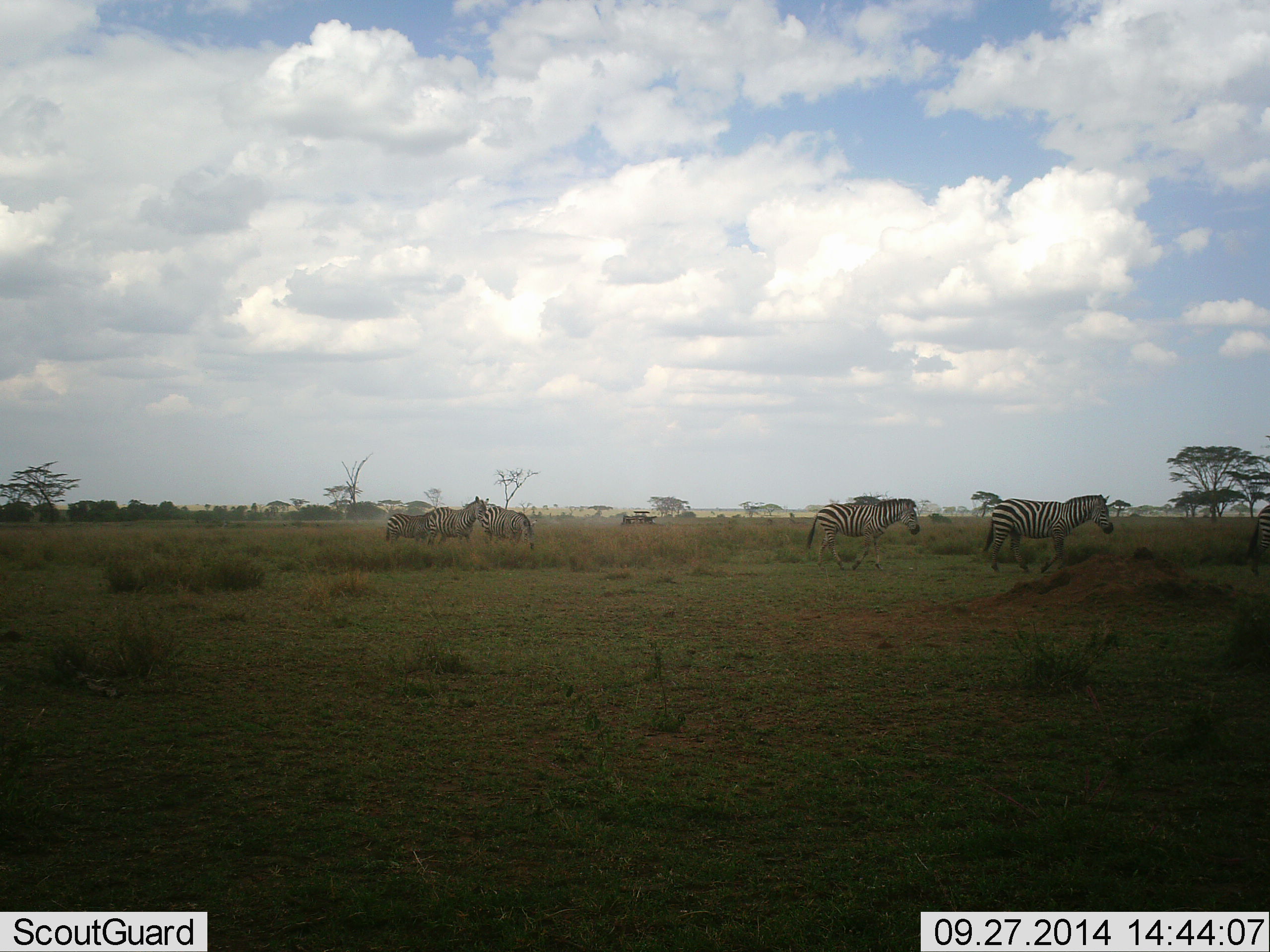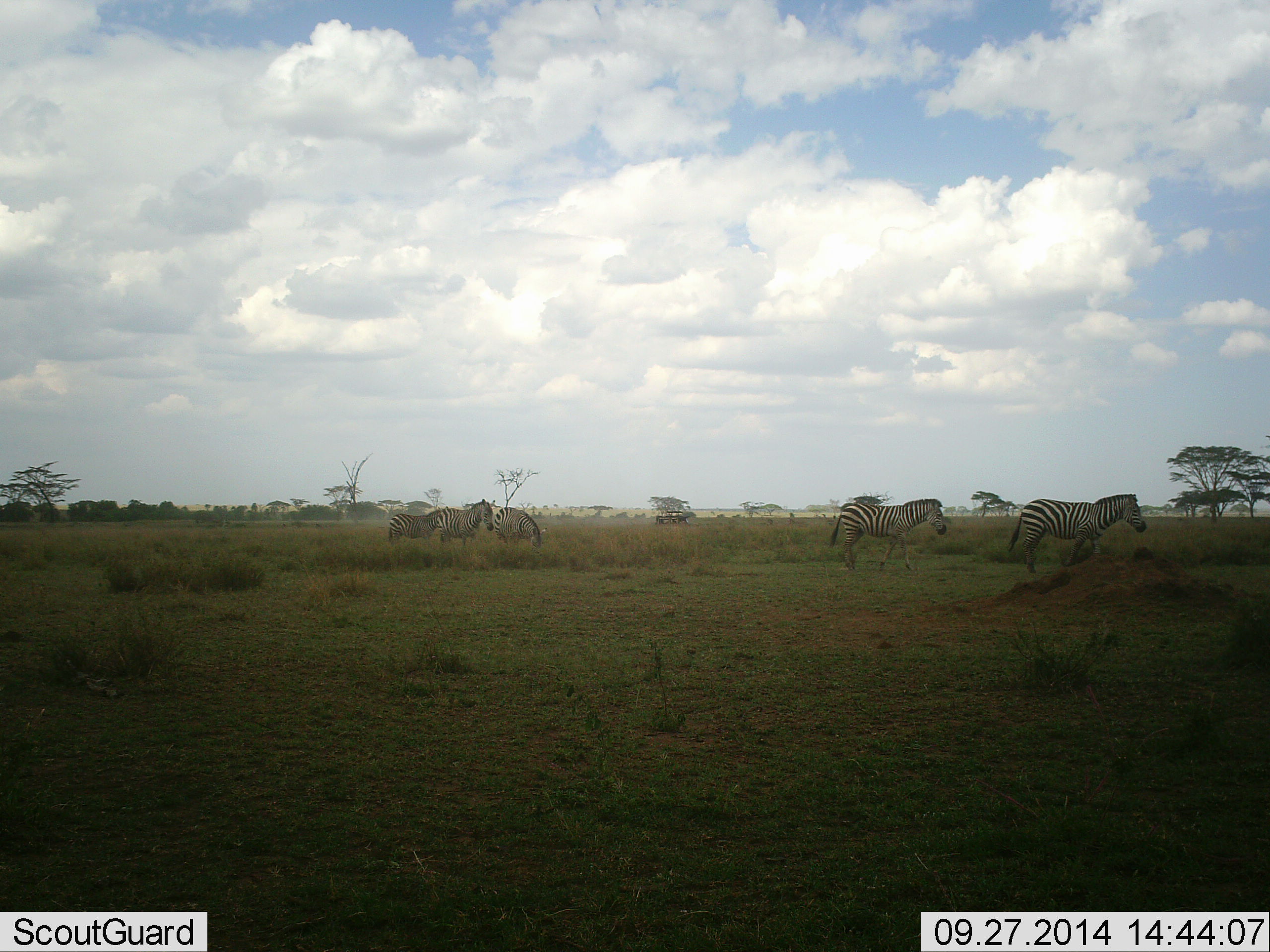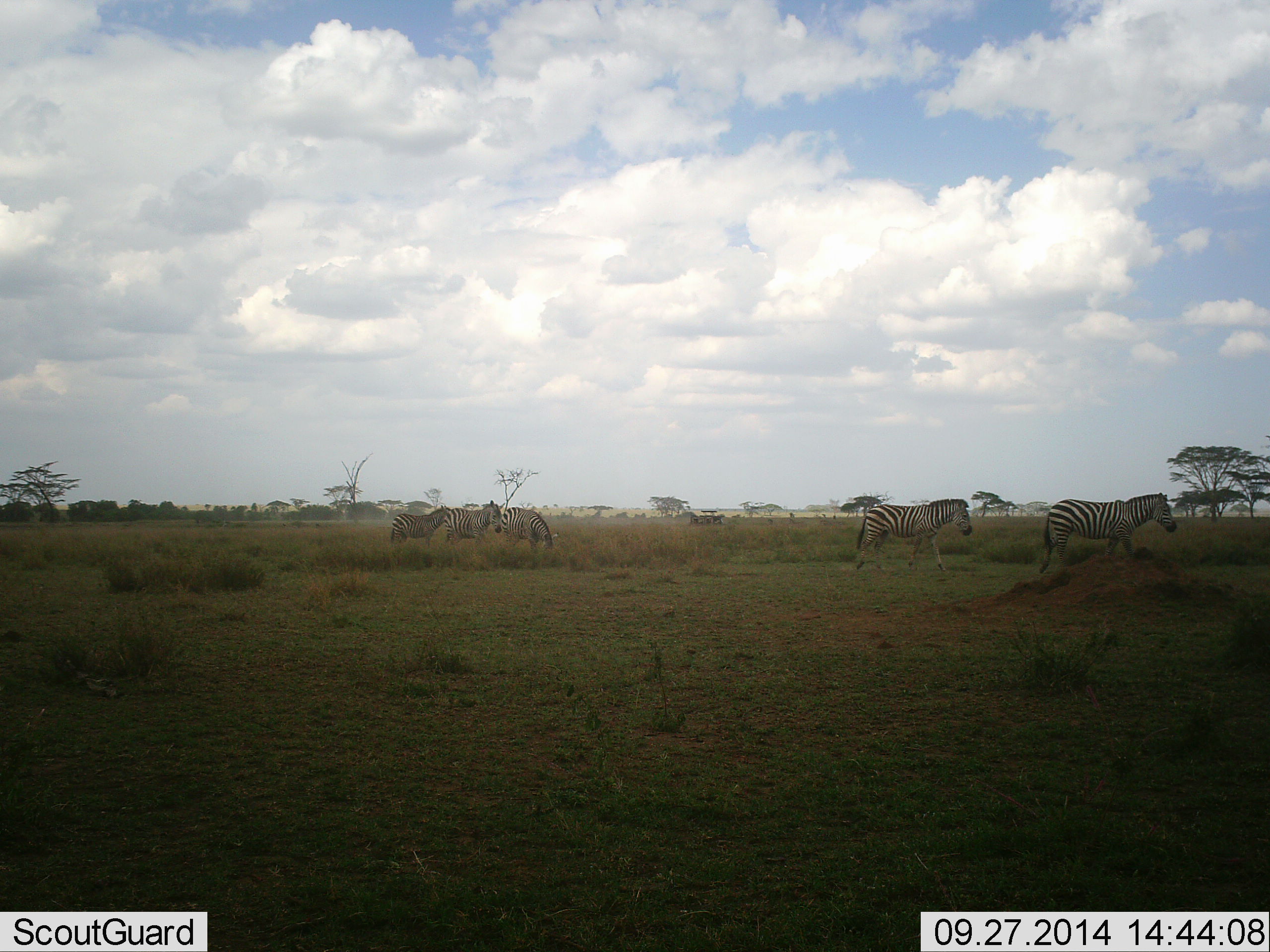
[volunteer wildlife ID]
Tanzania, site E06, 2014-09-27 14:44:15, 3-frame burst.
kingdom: Animalia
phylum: Chordata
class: Mammalia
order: Perissodactyla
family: Equidae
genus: Equus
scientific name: Equus quagga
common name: plains zebra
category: zebra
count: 5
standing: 50%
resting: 7%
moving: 86%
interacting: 0%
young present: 0%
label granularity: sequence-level